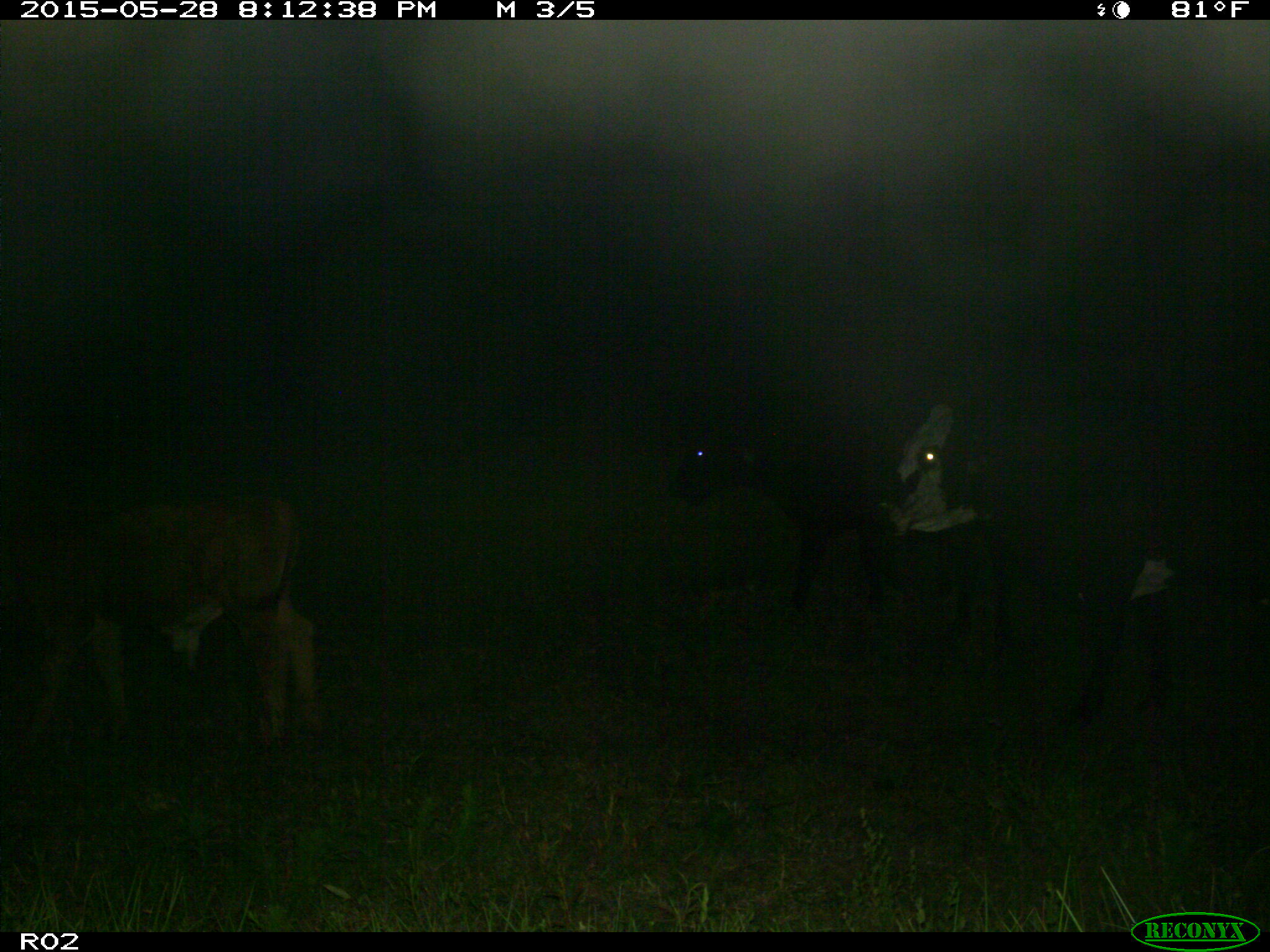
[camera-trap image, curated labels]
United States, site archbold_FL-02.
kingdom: Animalia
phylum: Chordata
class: Mammalia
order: Artiodactyla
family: Bovidae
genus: Bos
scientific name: Bos taurus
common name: domestic cow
Bos taurus (domestic cow).